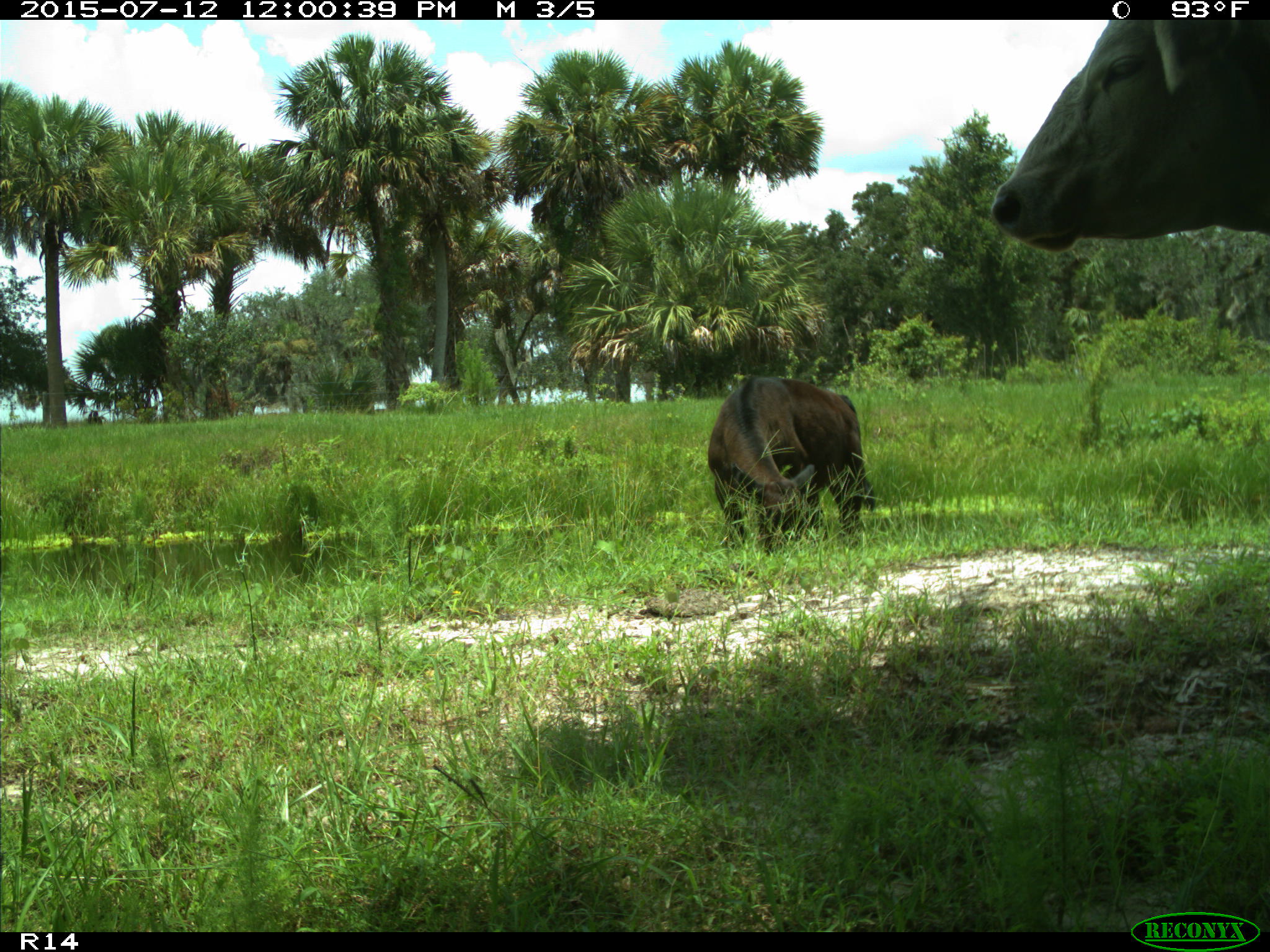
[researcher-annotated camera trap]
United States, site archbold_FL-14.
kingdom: Animalia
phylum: Chordata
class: Mammalia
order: Artiodactyla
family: Bovidae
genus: Bos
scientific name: Bos taurus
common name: domestic cow